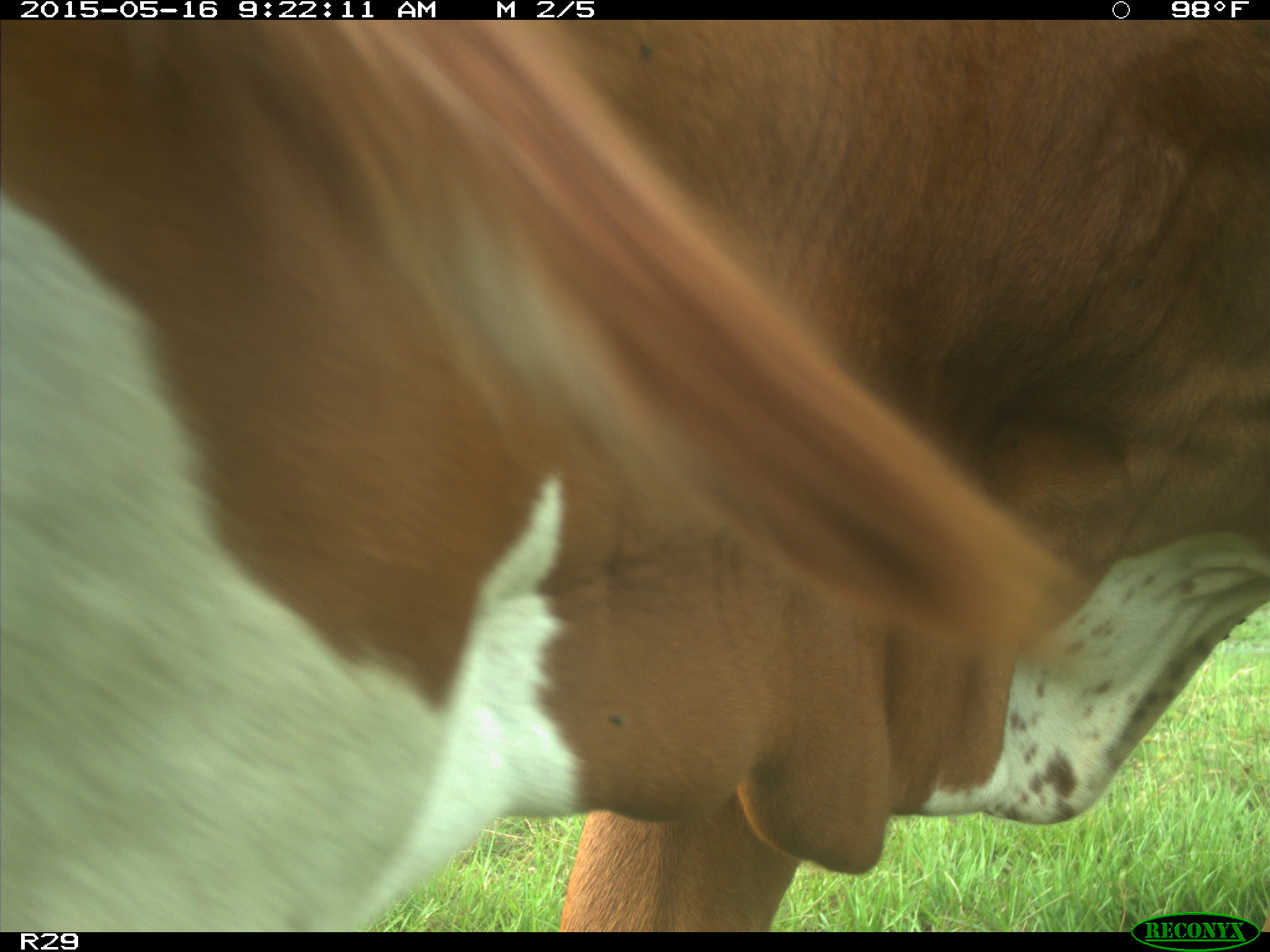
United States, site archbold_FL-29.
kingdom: Animalia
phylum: Chordata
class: Mammalia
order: Artiodactyla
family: Bovidae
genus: Bos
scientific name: Bos taurus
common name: domestic cow